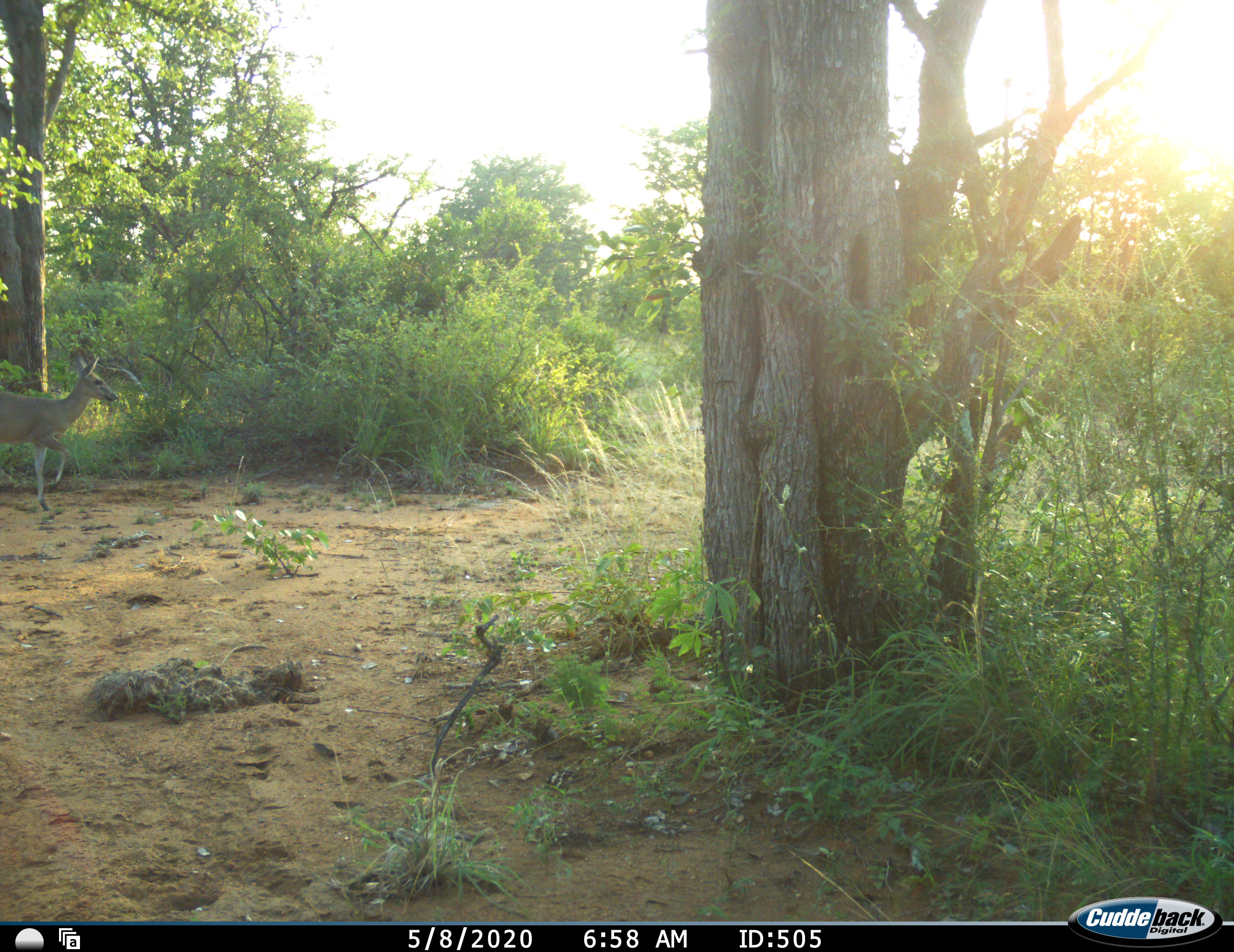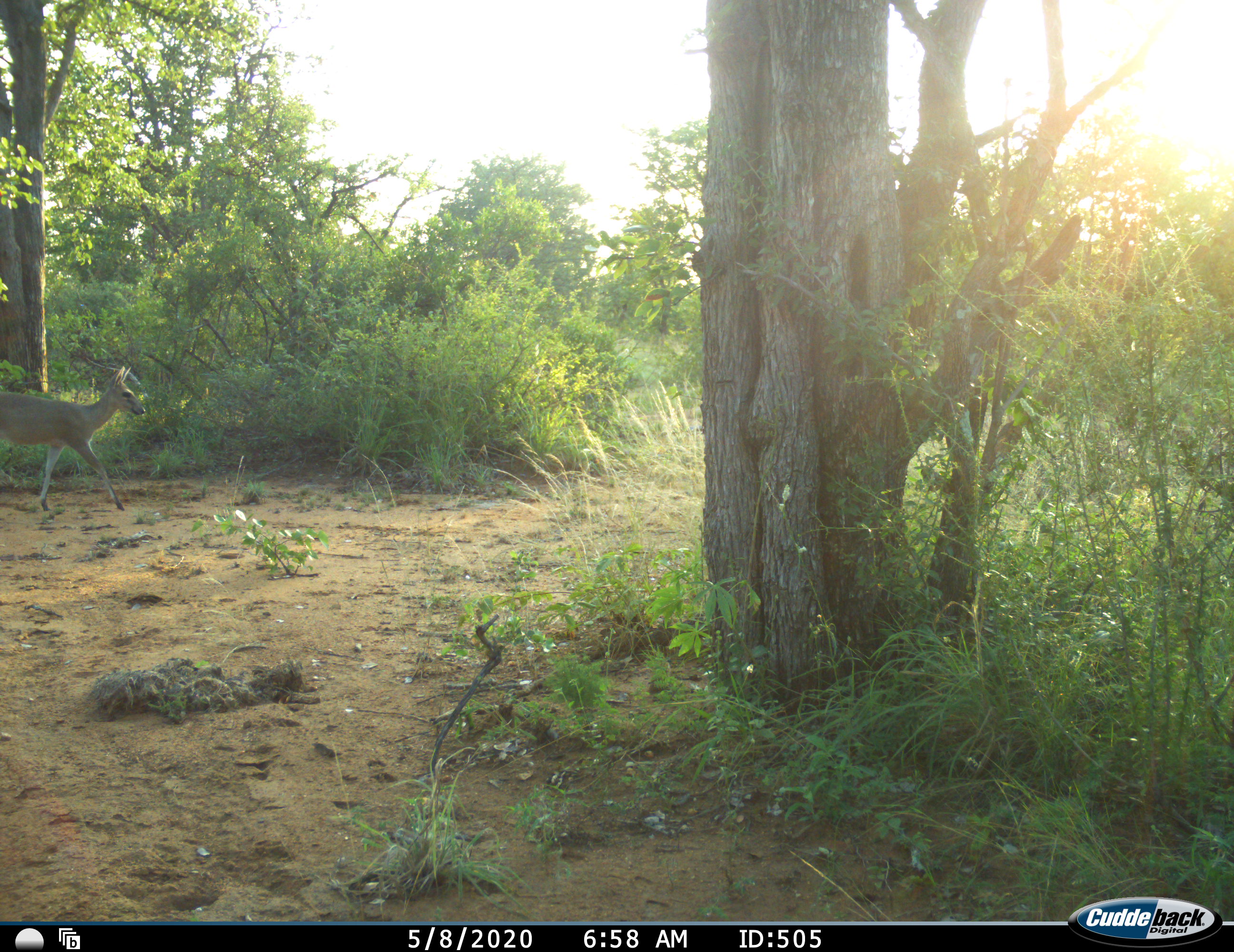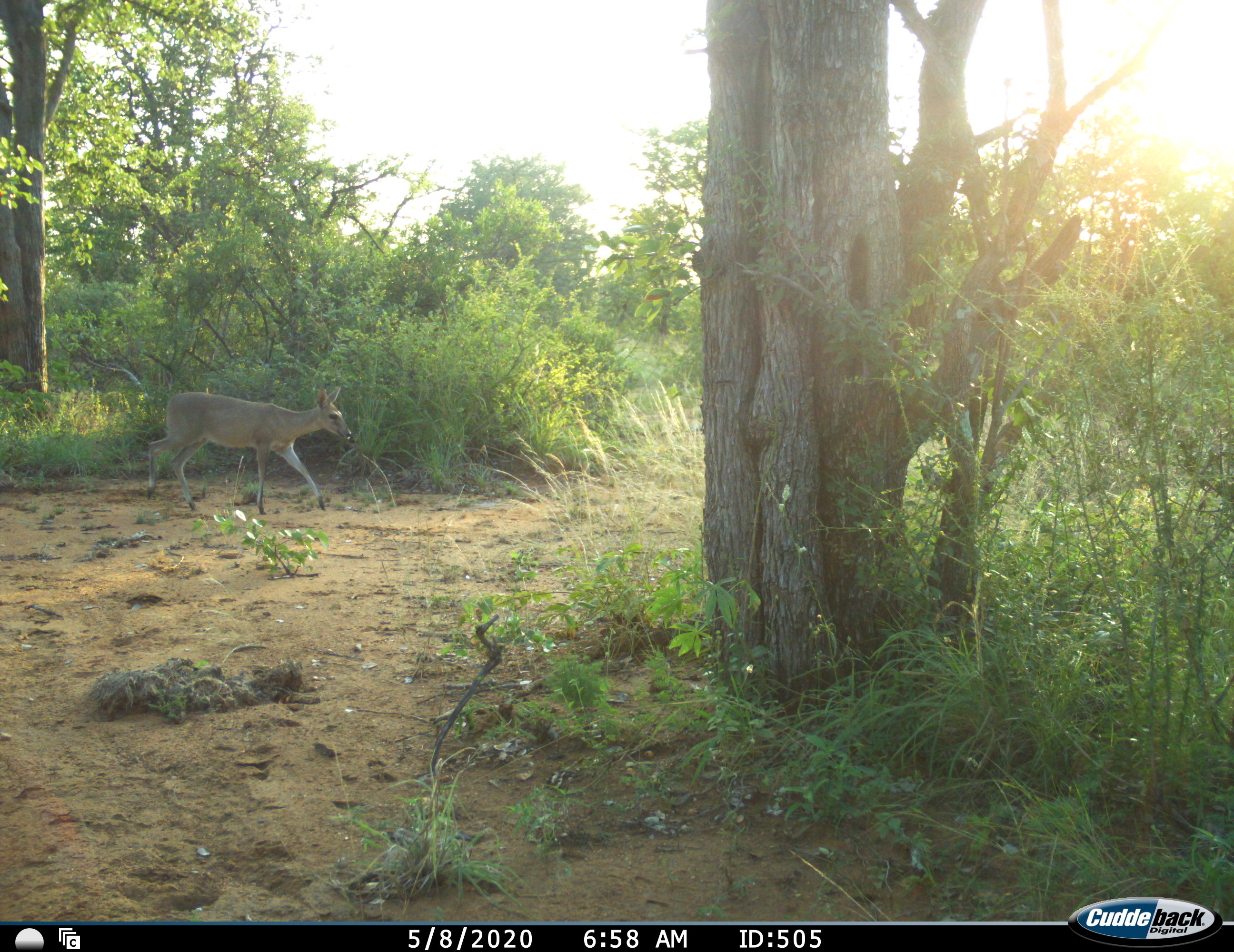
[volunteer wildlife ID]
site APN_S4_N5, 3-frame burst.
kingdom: Animalia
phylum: Chordata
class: Mammalia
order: Artiodactyla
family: Bovidae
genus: Sylvicapra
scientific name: Sylvicapra grimmia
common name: common duiker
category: duikercommongrey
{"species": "duikercommongrey (common duiker) (Sylvicapra grimmia)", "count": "1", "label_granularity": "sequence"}